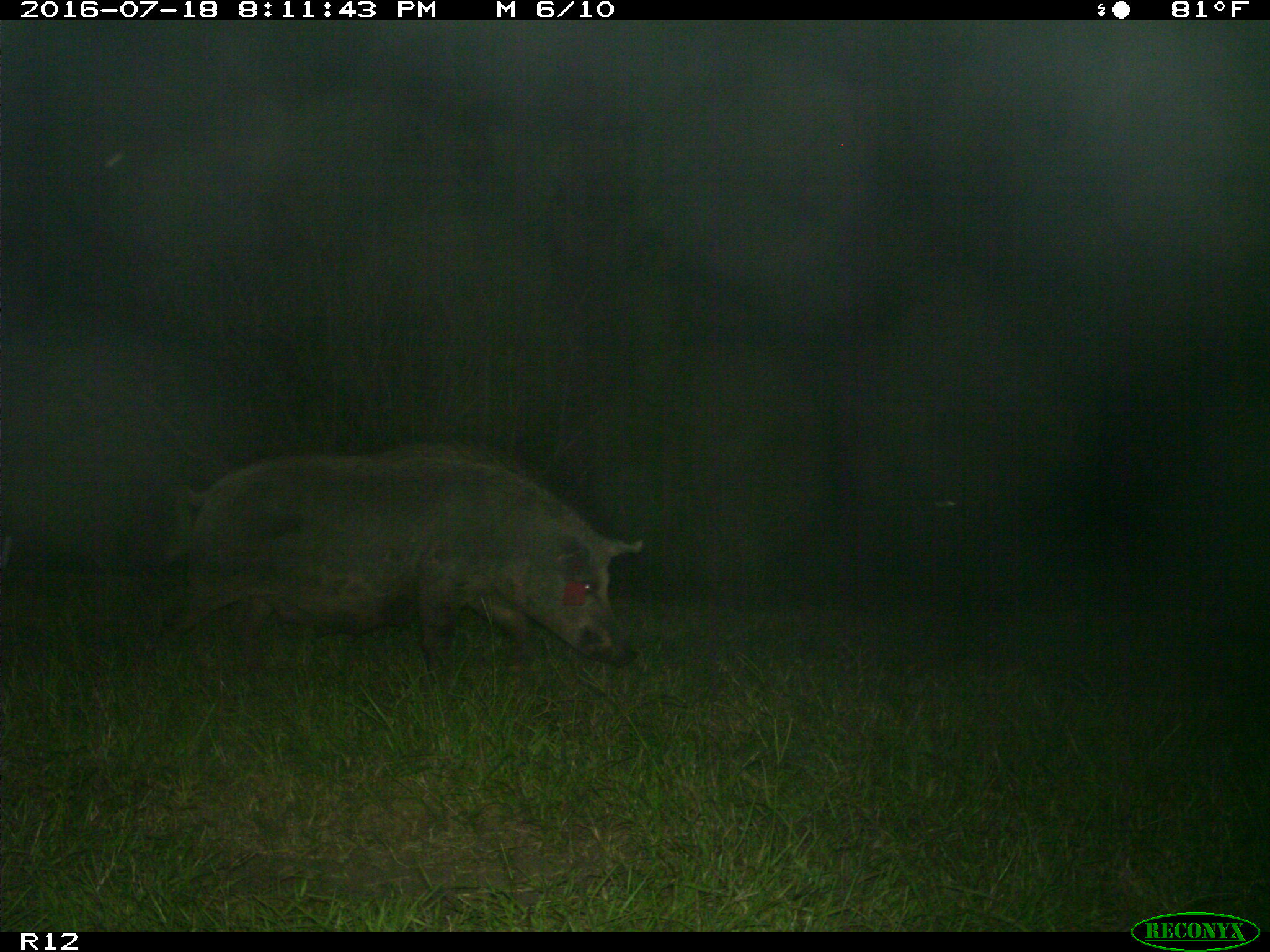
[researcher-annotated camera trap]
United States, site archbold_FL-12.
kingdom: Animalia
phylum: Chordata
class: Mammalia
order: Artiodactyla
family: Suidae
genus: Sus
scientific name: Sus scrofa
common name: wild boar